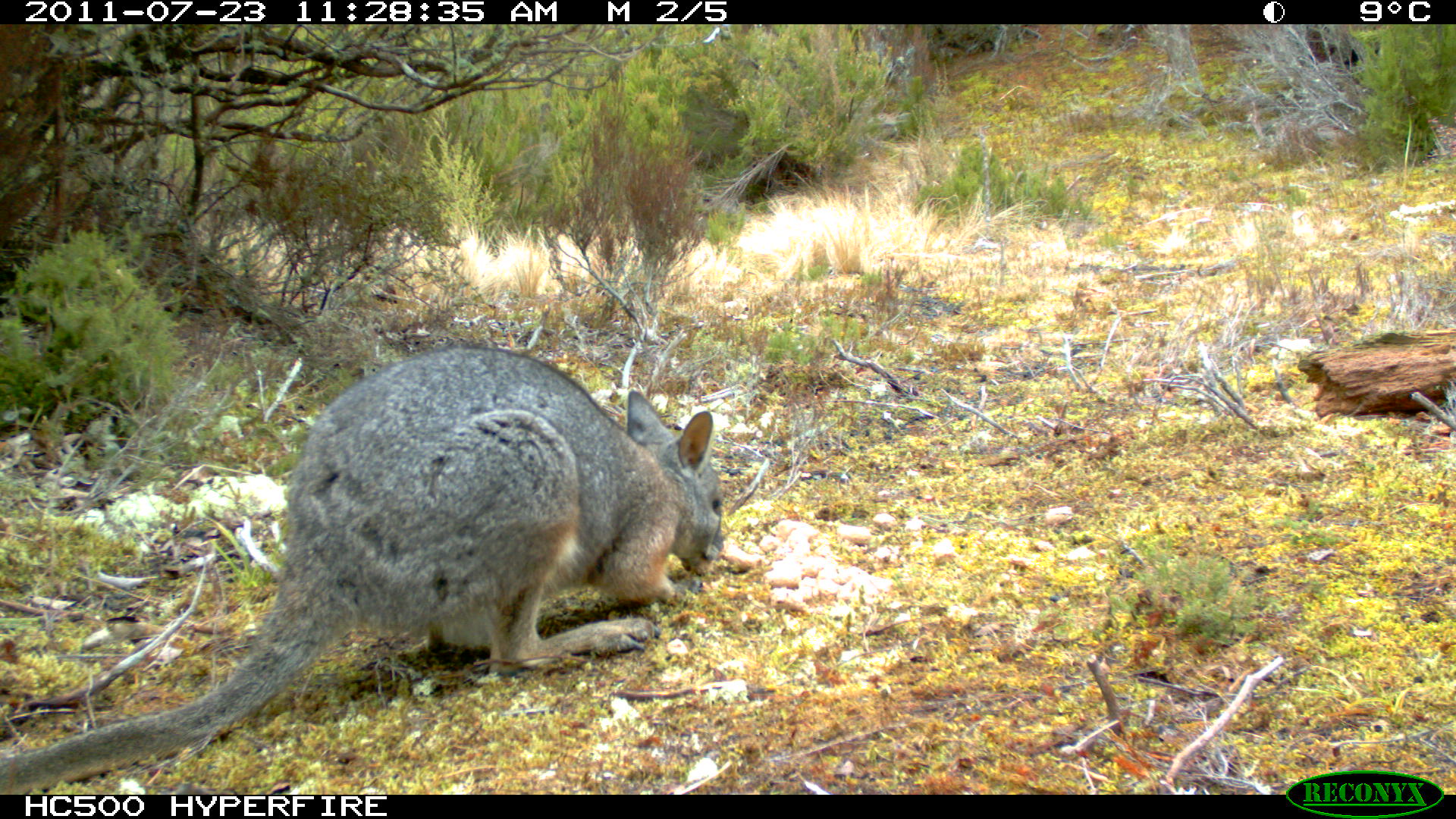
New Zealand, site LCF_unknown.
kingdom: Animalia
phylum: Chordata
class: Mammalia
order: Diprotodontia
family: Macropodidae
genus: Notamacropus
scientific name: Notamacropus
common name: wallaby